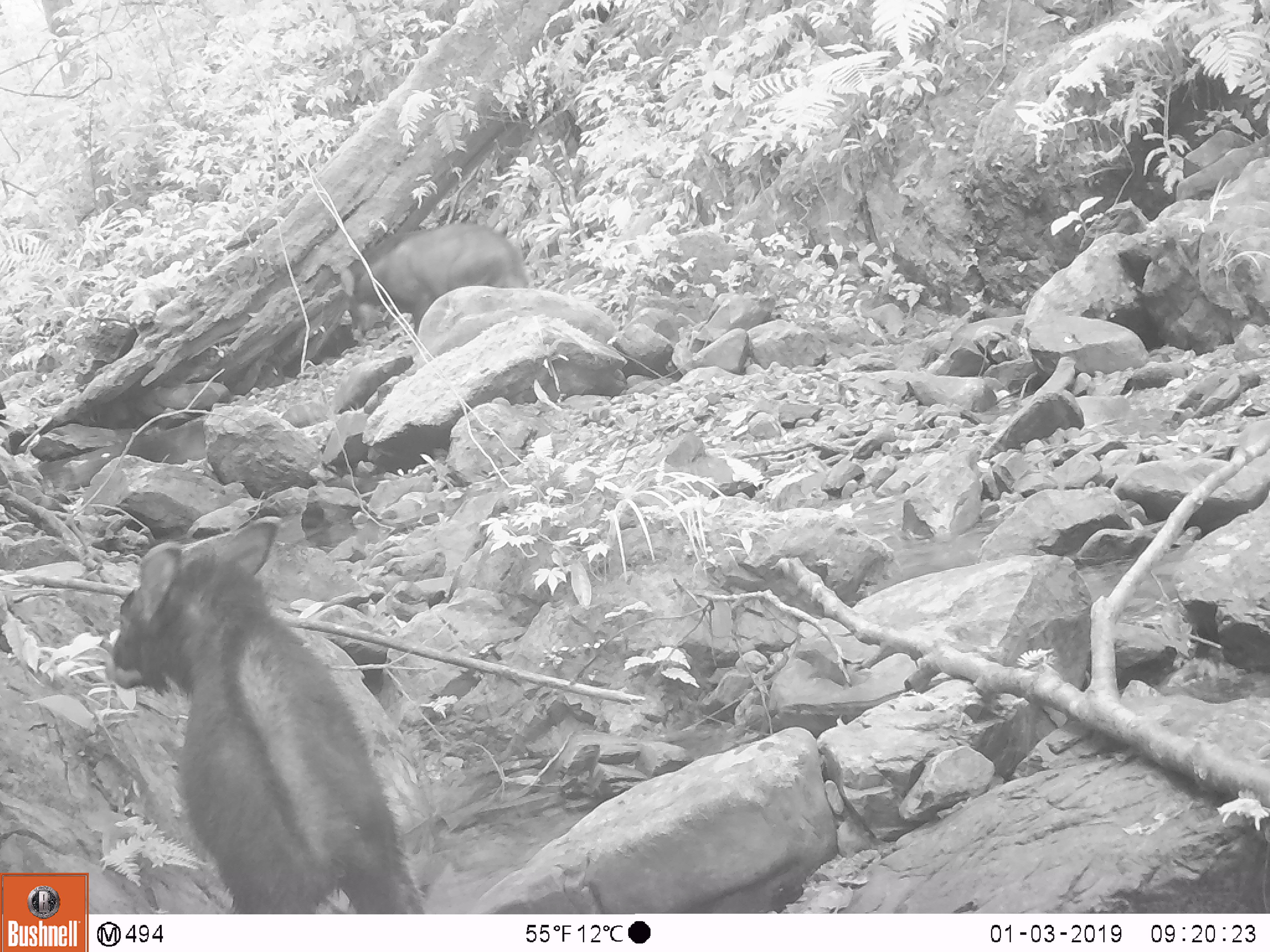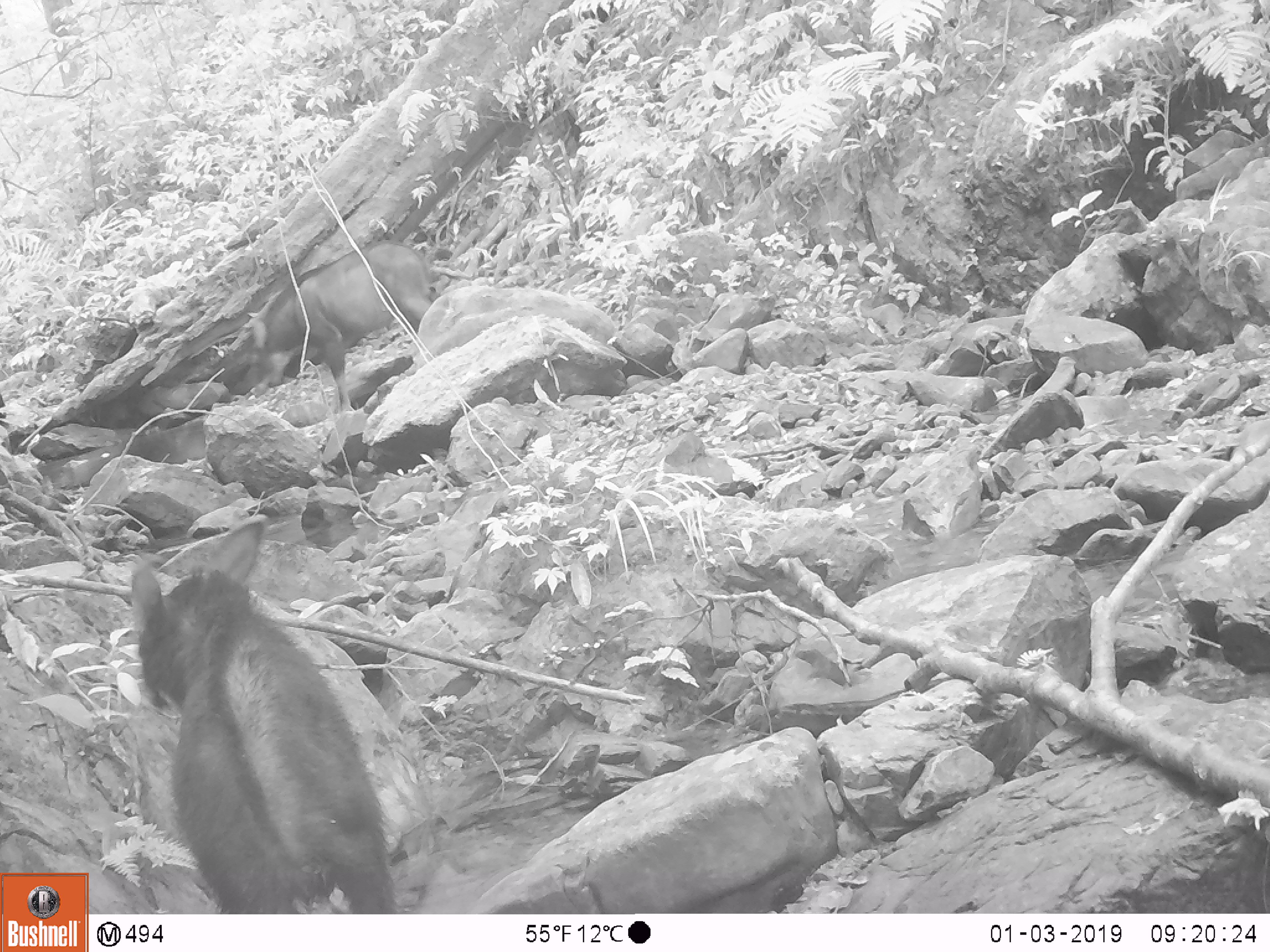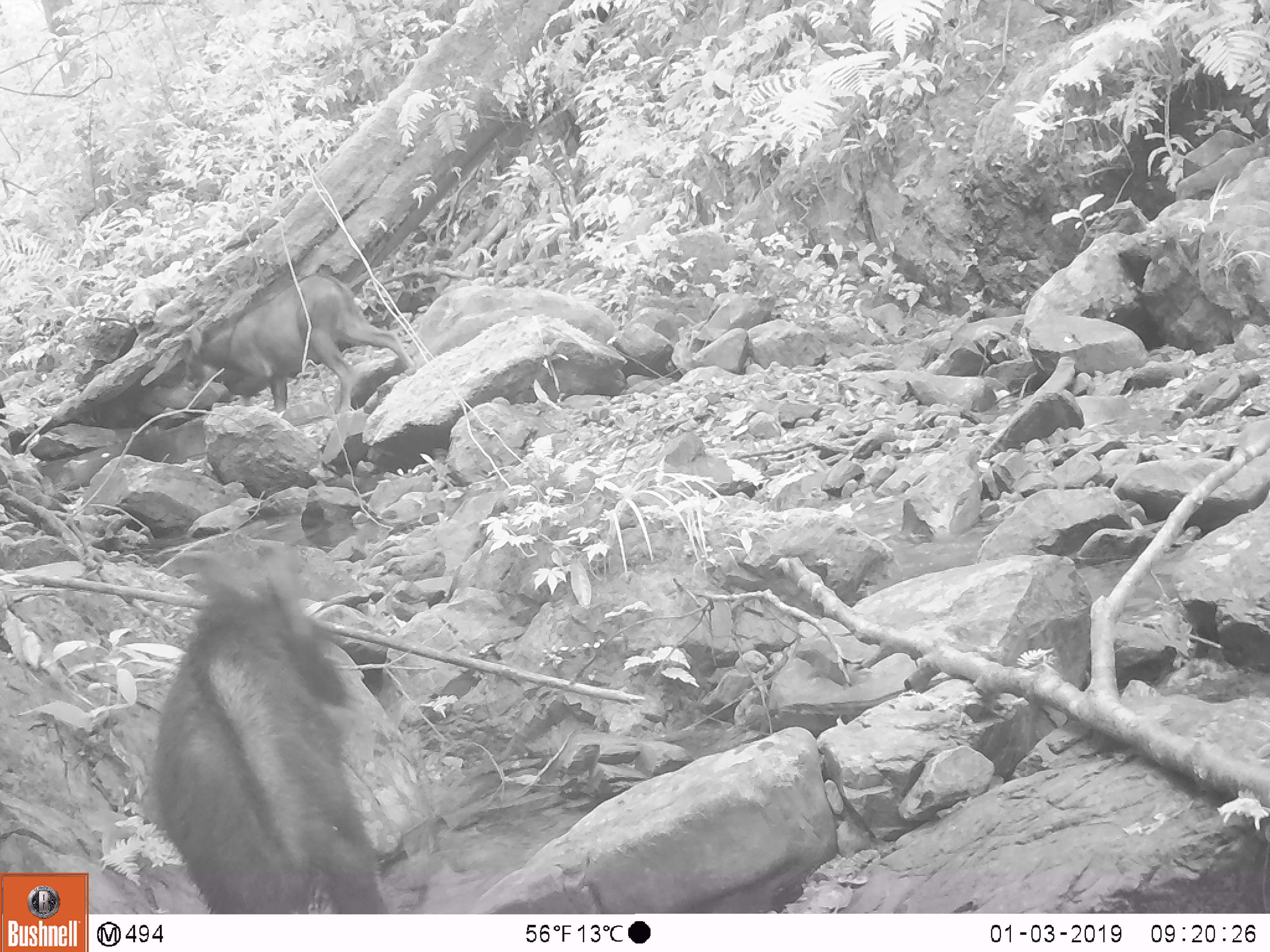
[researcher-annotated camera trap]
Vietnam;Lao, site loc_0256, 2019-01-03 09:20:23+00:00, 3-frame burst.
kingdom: Animalia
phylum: Chordata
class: Mammalia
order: Artiodactyla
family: Bovidae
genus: Capricornis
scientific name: Capricornis sumatraensis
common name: chinese serow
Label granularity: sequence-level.